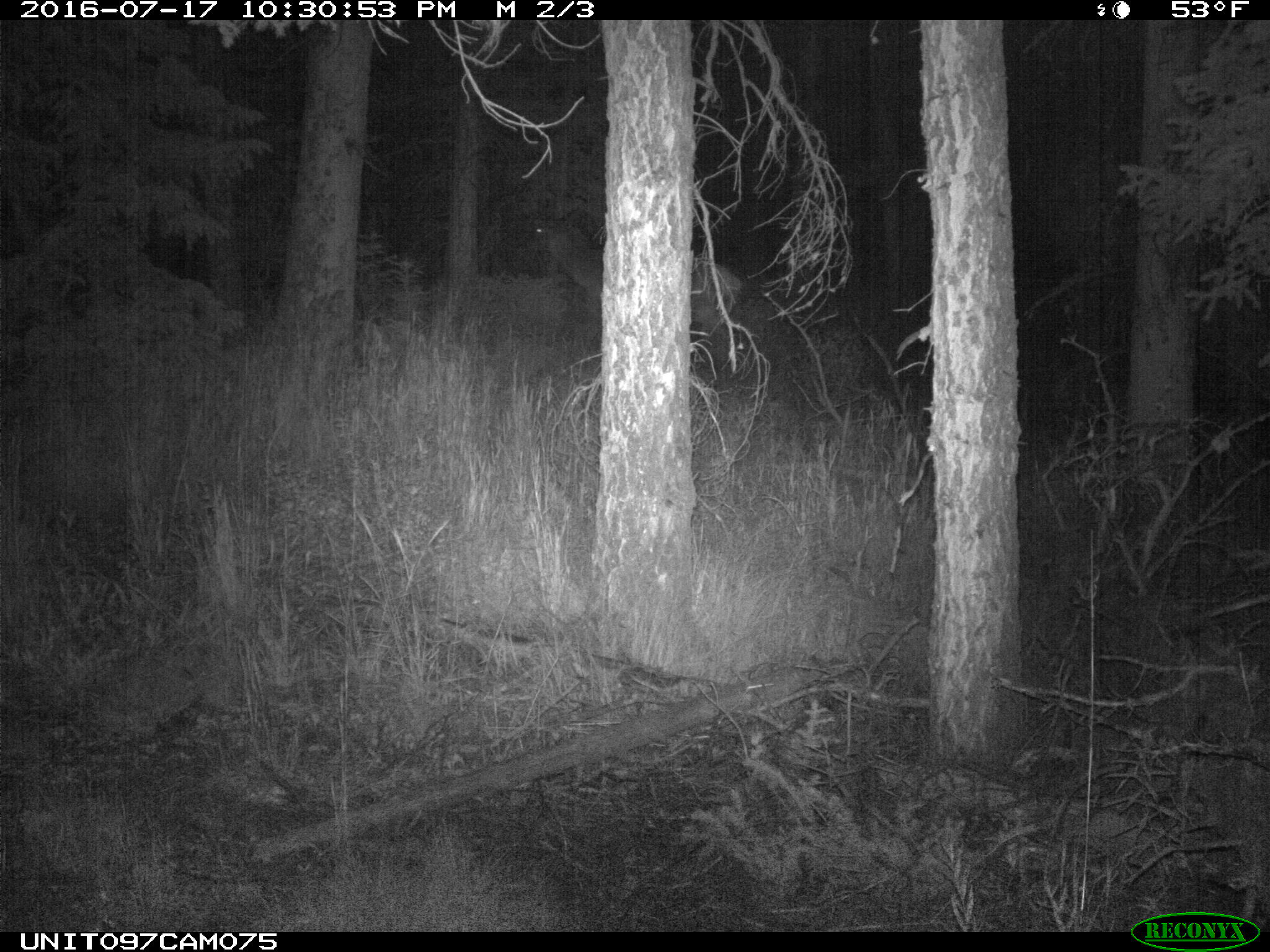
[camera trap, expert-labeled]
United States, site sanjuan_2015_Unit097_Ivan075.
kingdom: Animalia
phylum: Chordata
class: Mammalia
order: Artiodactyla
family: Cervidae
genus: Cervus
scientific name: Cervus elaphus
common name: red deer